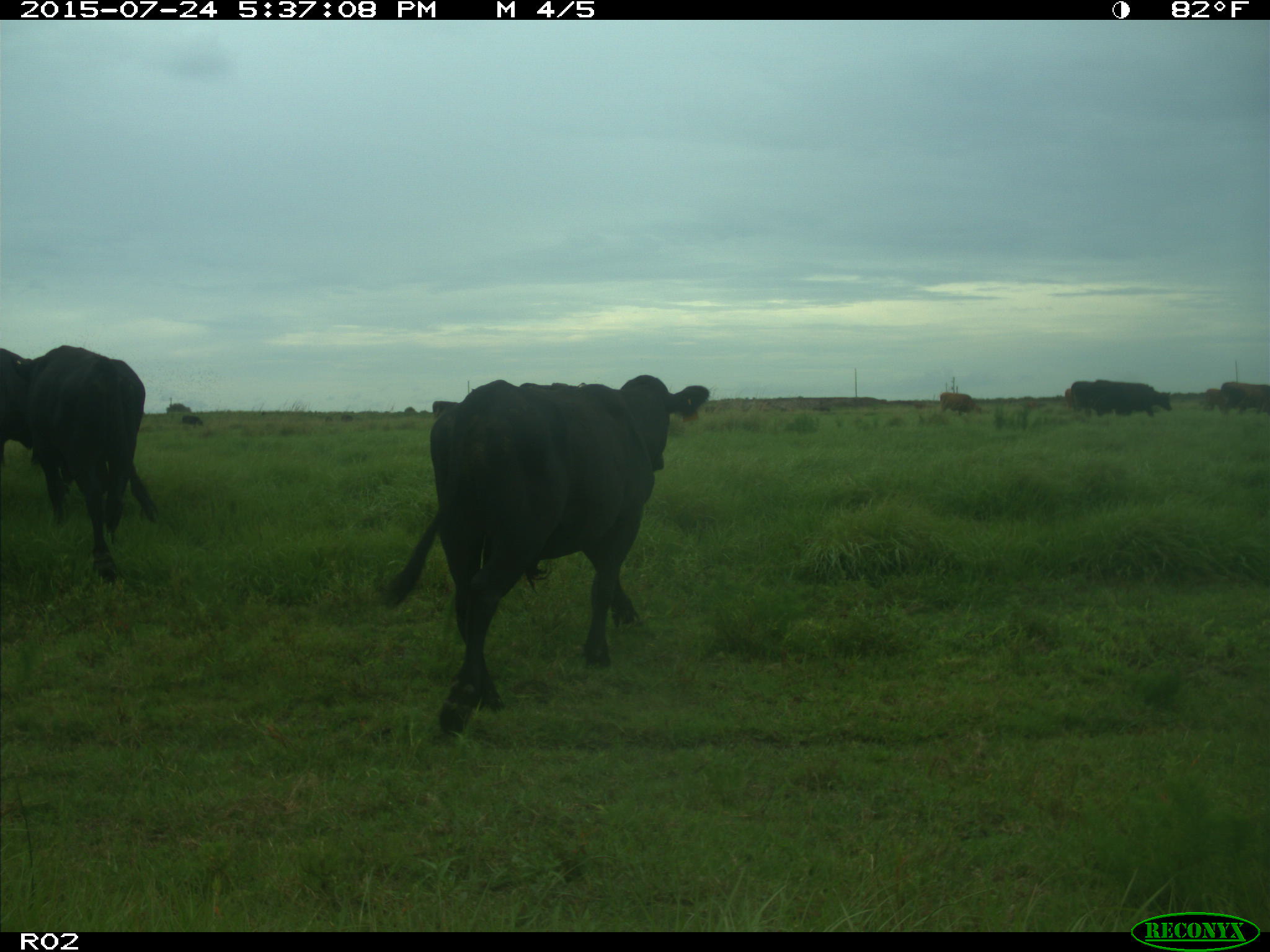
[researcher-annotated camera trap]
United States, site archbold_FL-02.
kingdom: Animalia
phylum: Chordata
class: Mammalia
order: Artiodactyla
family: Bovidae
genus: Bos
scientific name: Bos taurus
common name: domestic cow